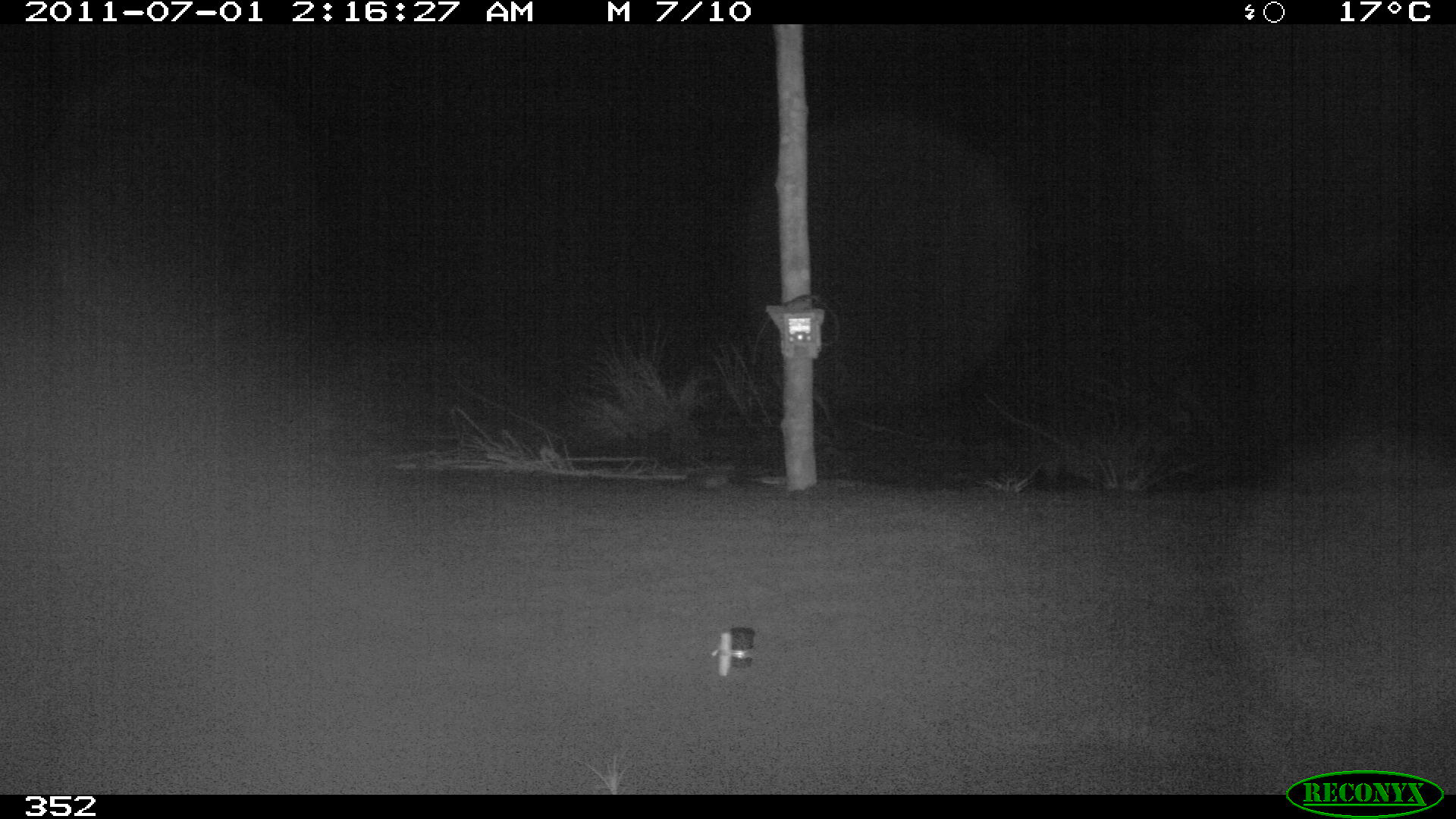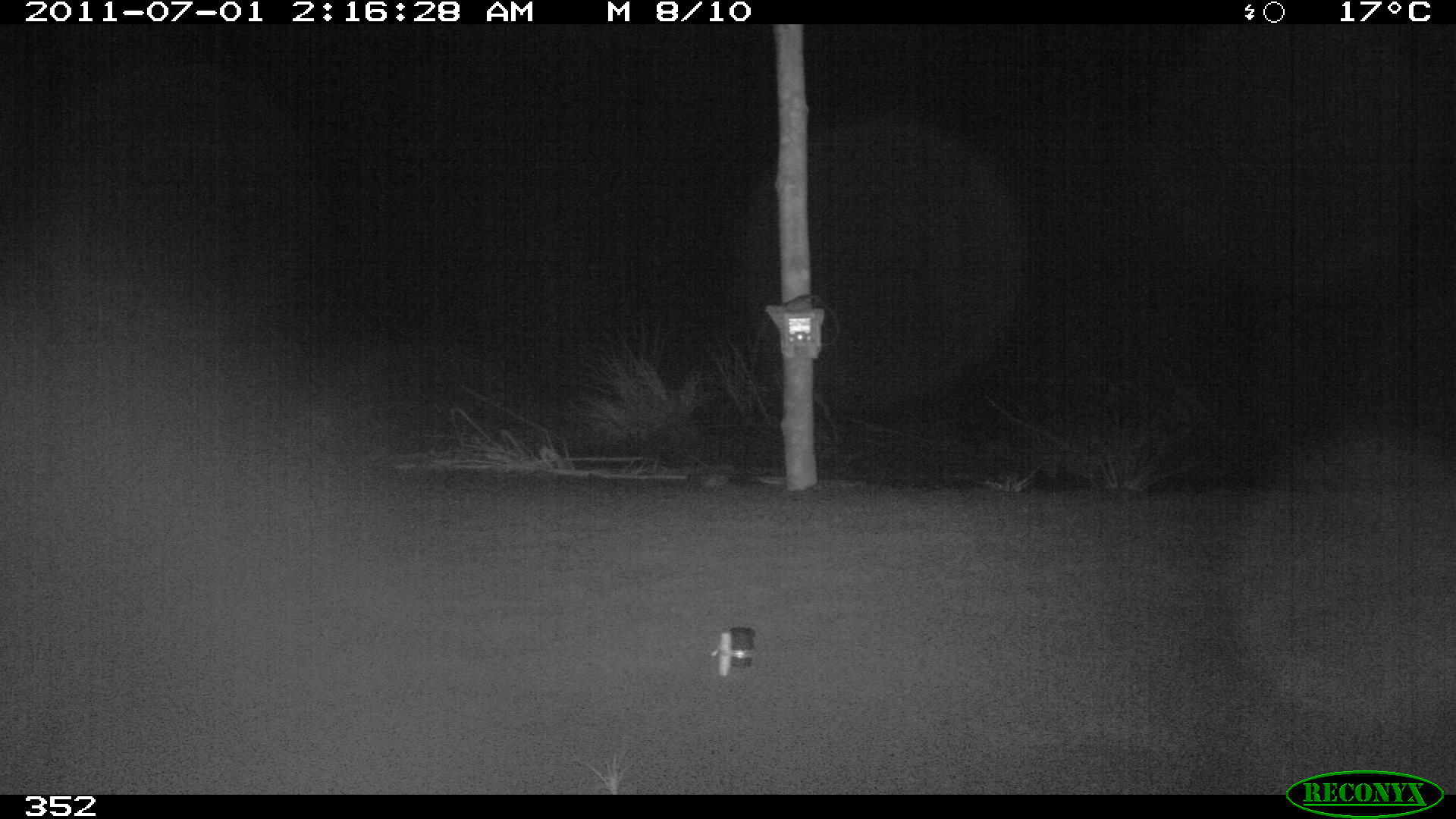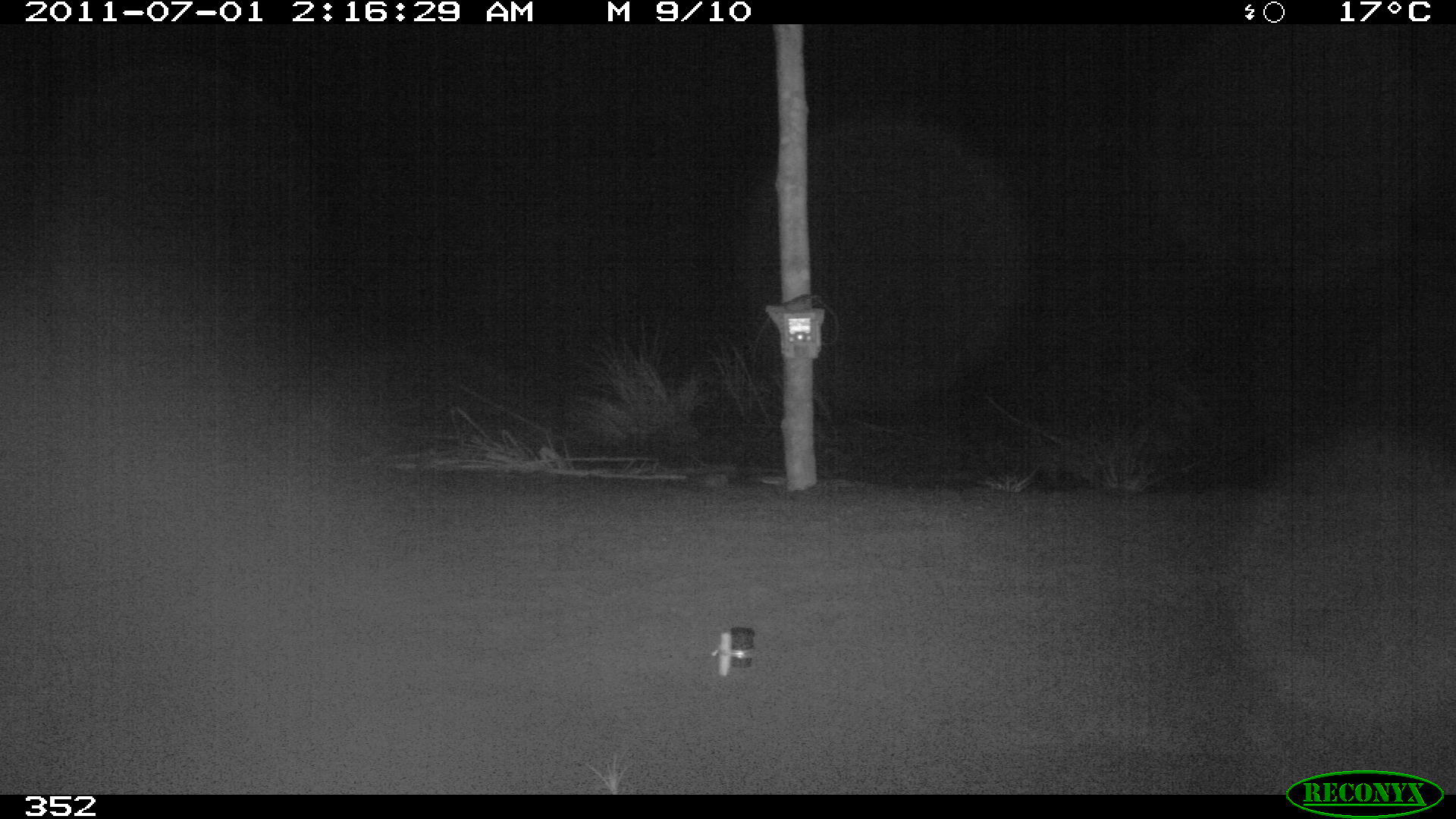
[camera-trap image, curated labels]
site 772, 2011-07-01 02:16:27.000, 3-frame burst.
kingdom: Animalia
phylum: Chordata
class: Mammalia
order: Carnivora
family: Felidae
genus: Leopardus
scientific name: Leopardus pardalis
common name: ocelot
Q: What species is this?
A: Leopardus pardalis (ocelot).